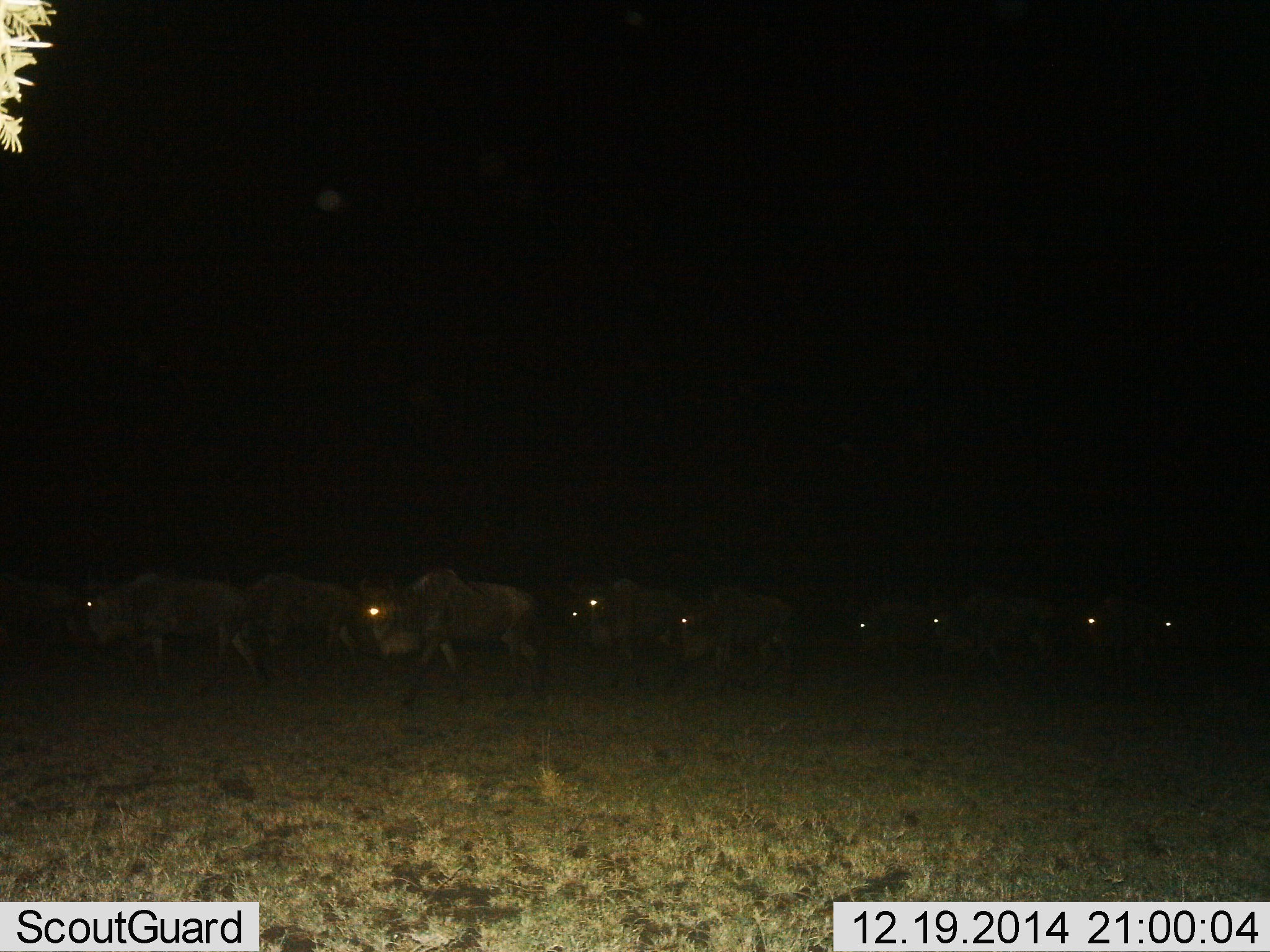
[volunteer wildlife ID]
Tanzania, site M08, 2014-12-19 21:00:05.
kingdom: Animalia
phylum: Chordata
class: Mammalia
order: Artiodactyla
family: Bovidae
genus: Connochaetes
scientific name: Connochaetes taurinus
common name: blue wildebeest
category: wildebeest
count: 11-50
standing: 0%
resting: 0%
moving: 100%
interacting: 0%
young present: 0%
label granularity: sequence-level